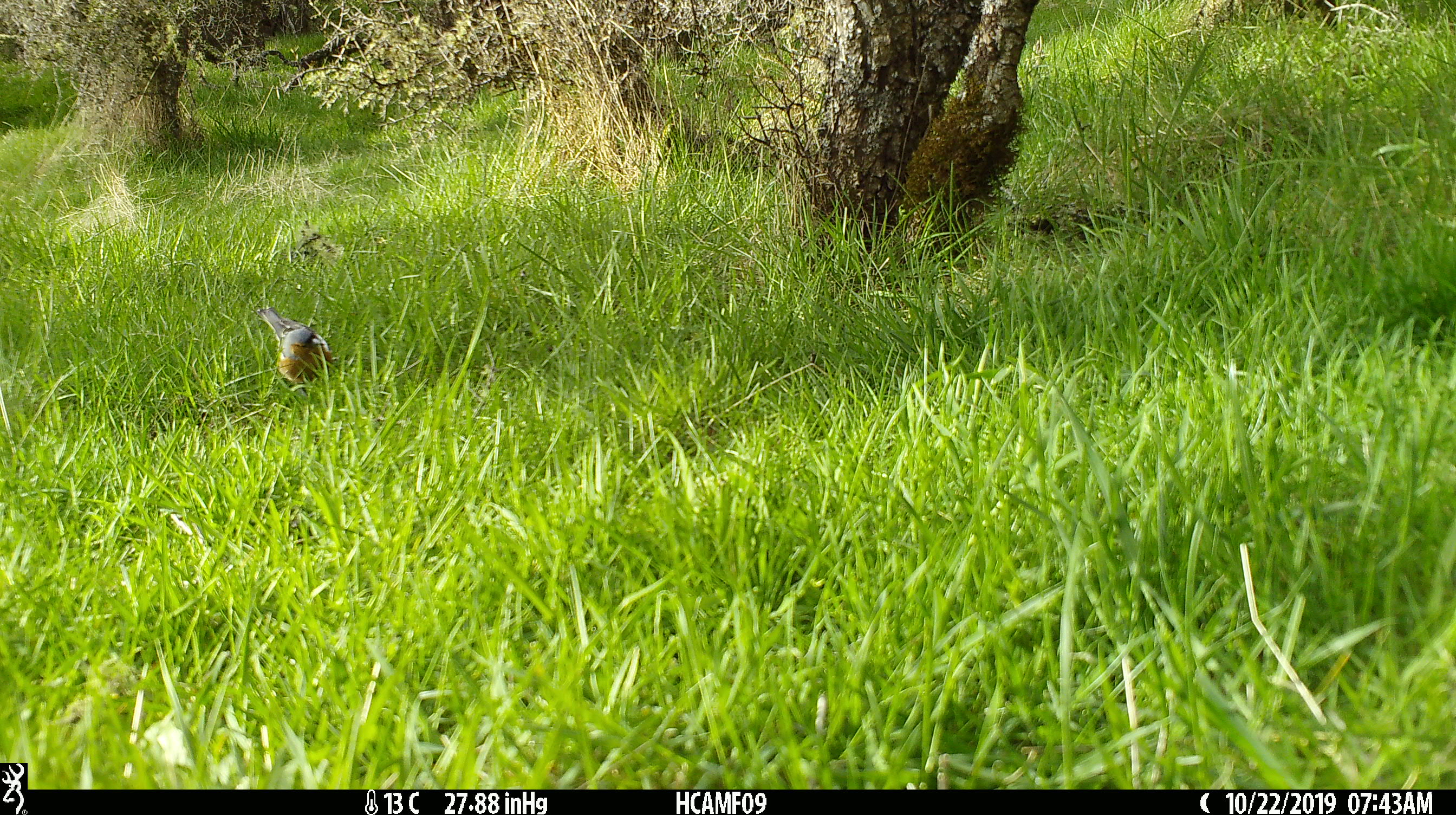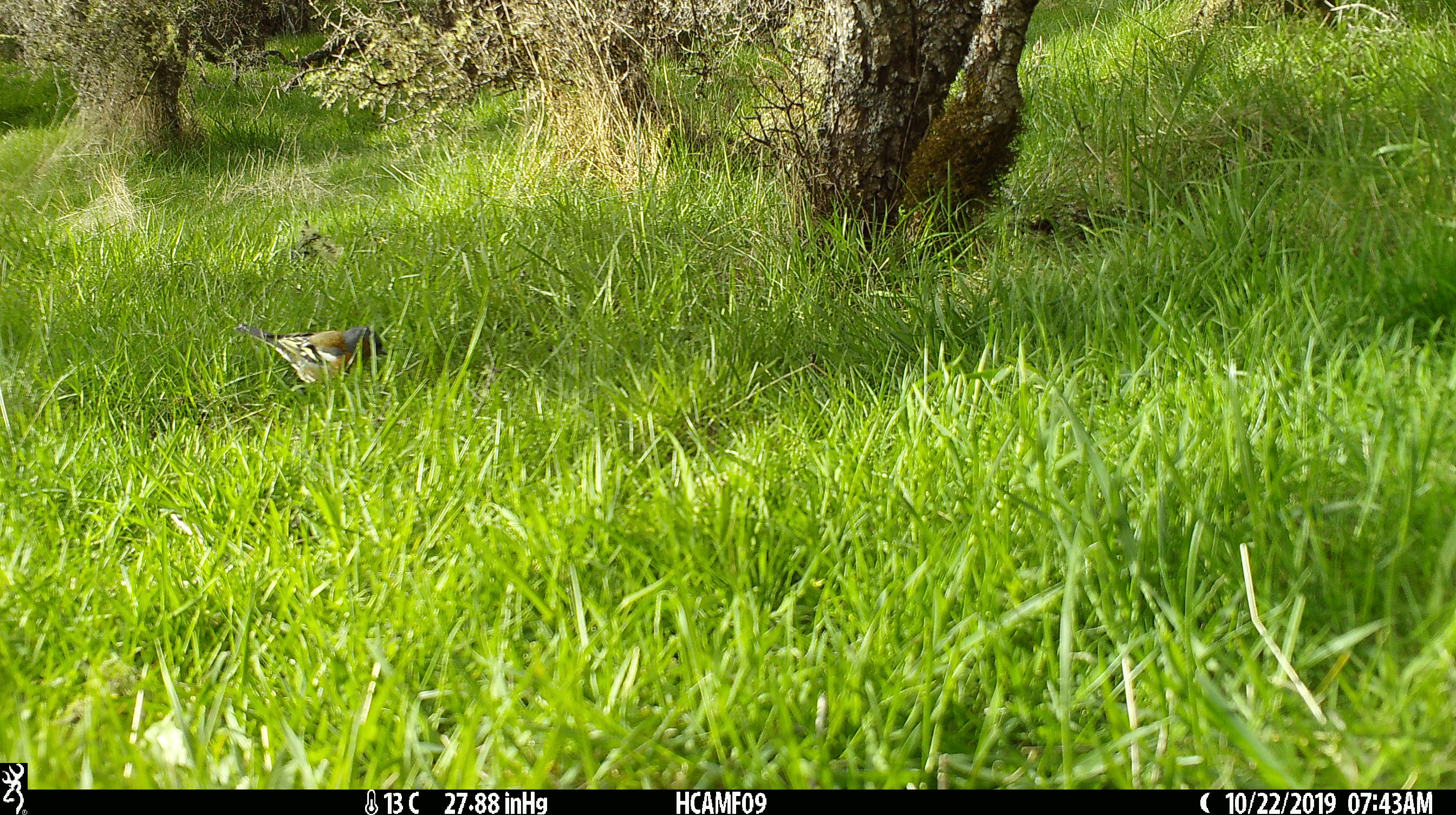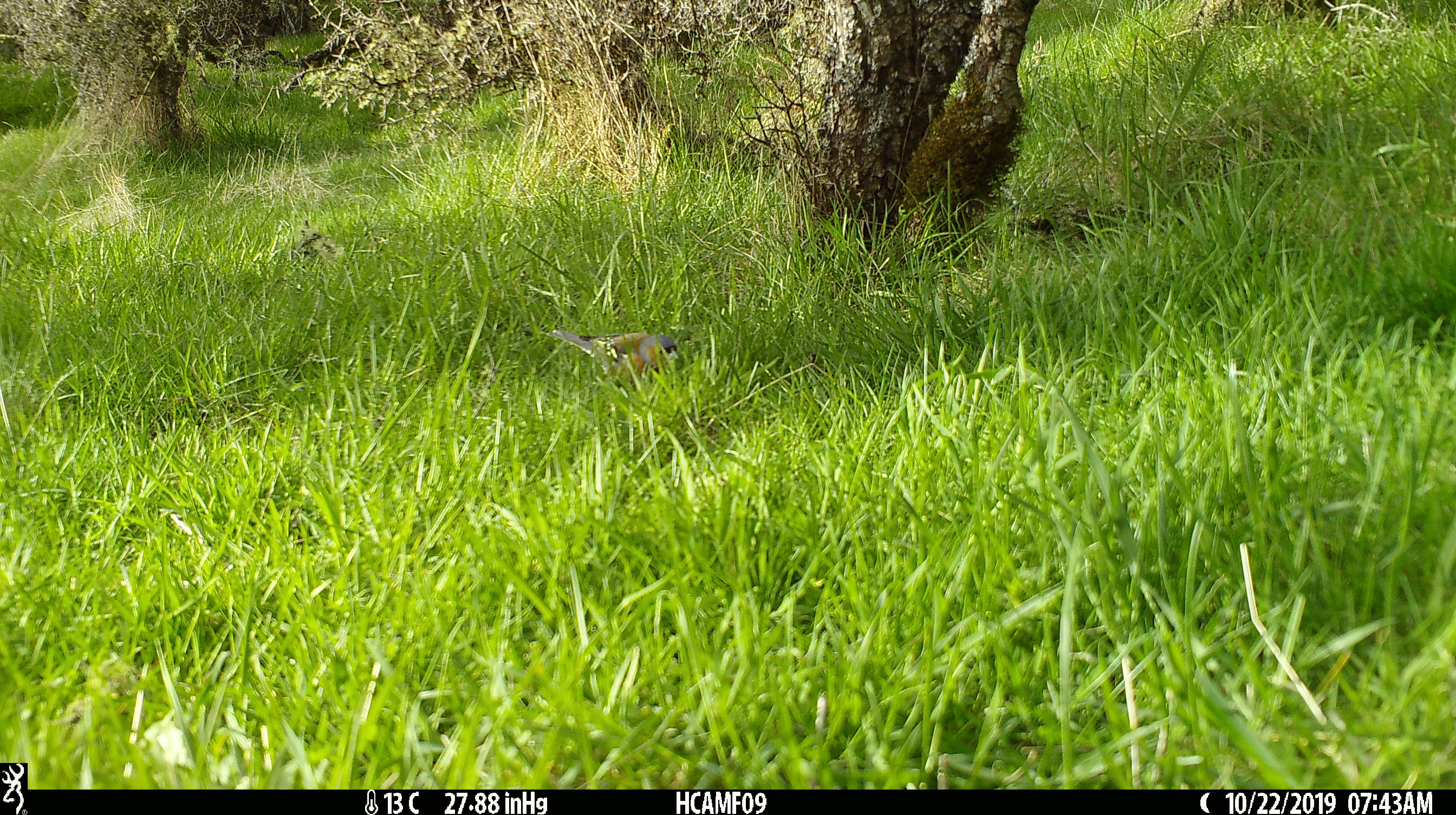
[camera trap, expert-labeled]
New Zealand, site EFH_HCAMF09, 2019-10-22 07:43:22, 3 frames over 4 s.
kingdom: Animalia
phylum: Chordata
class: Aves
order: Passeriformes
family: Fringillidae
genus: Fringilla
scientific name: Fringilla coelebs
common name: common chaffinch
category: chaffinch